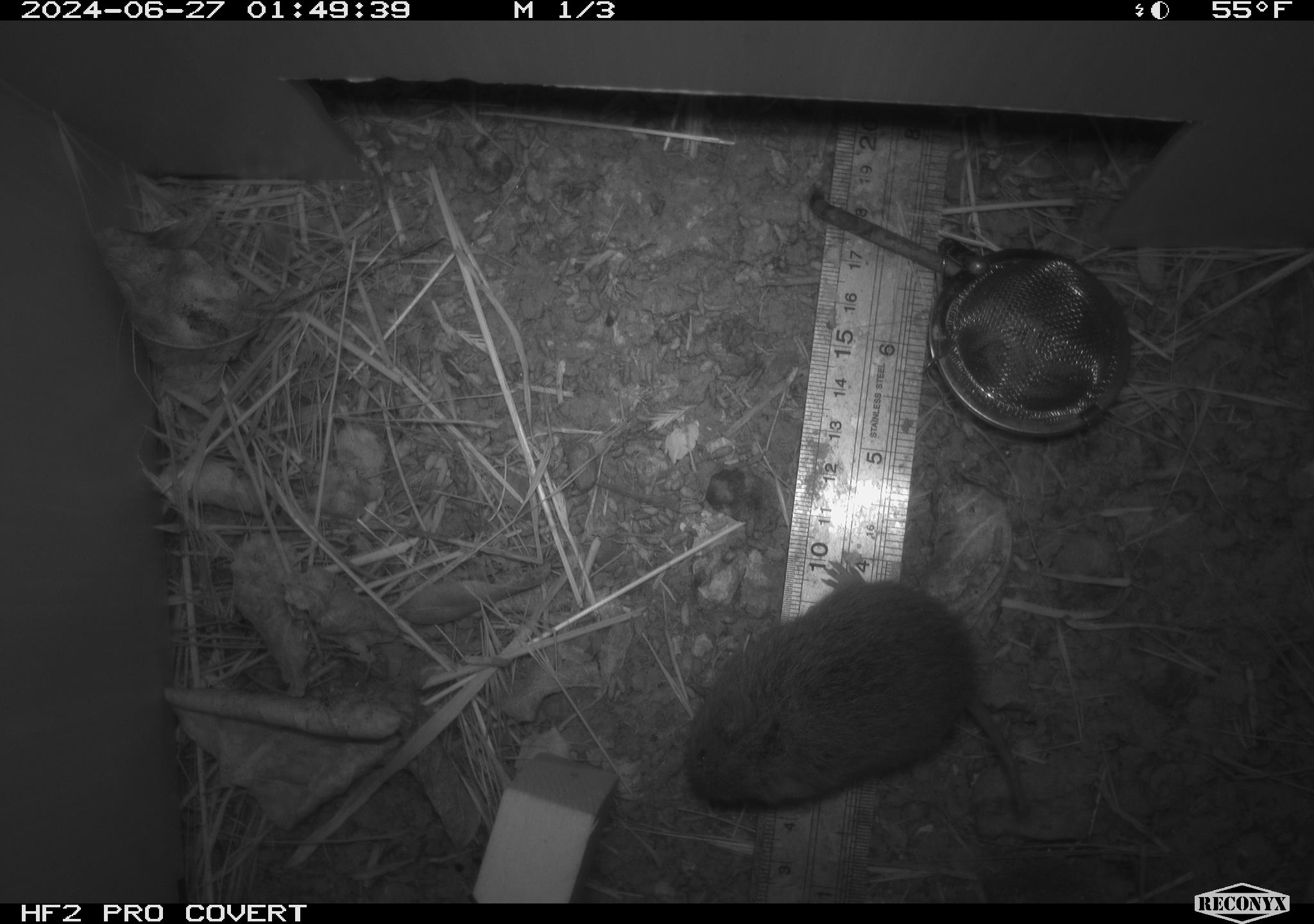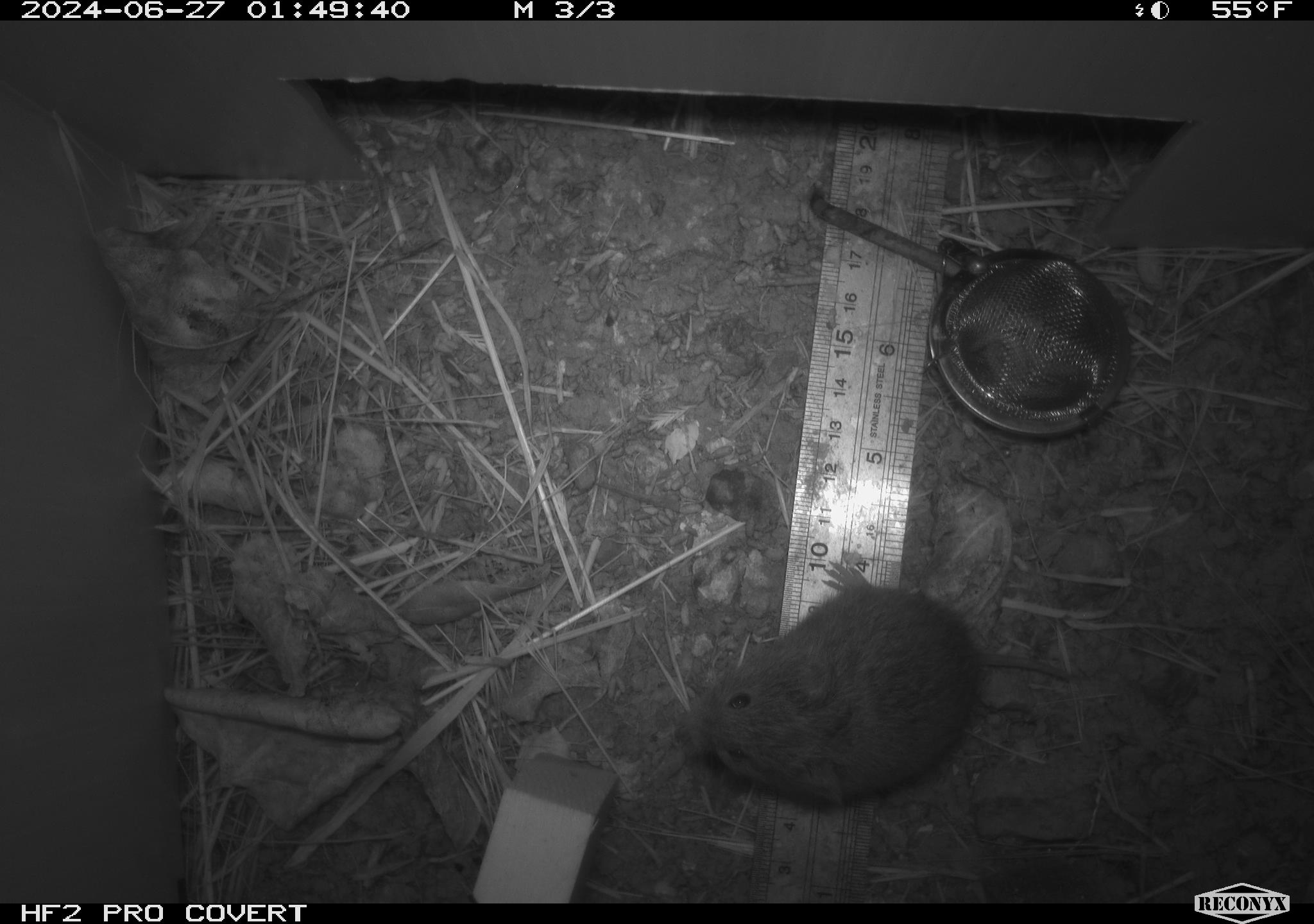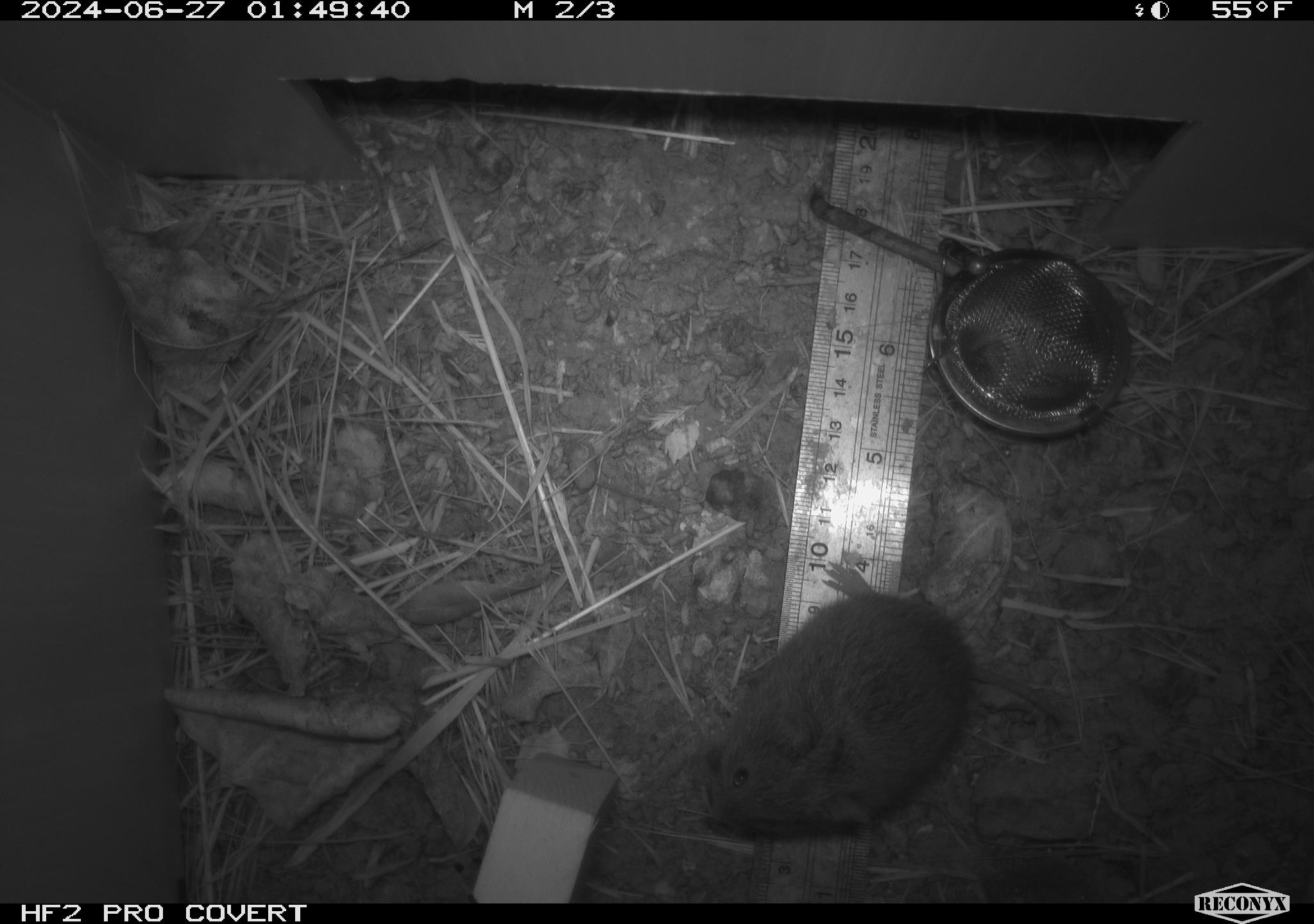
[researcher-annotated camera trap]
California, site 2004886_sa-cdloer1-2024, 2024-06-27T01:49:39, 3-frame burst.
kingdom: Animalia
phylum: Chordata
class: Mammalia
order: Rodentia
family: Cricetidae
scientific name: Arvicolinae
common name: voles, lemmings, and muskrats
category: arvicolinae subfamily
Arvicolinae subfamily (voles, lemmings, and muskrats) (Arvicolinae).